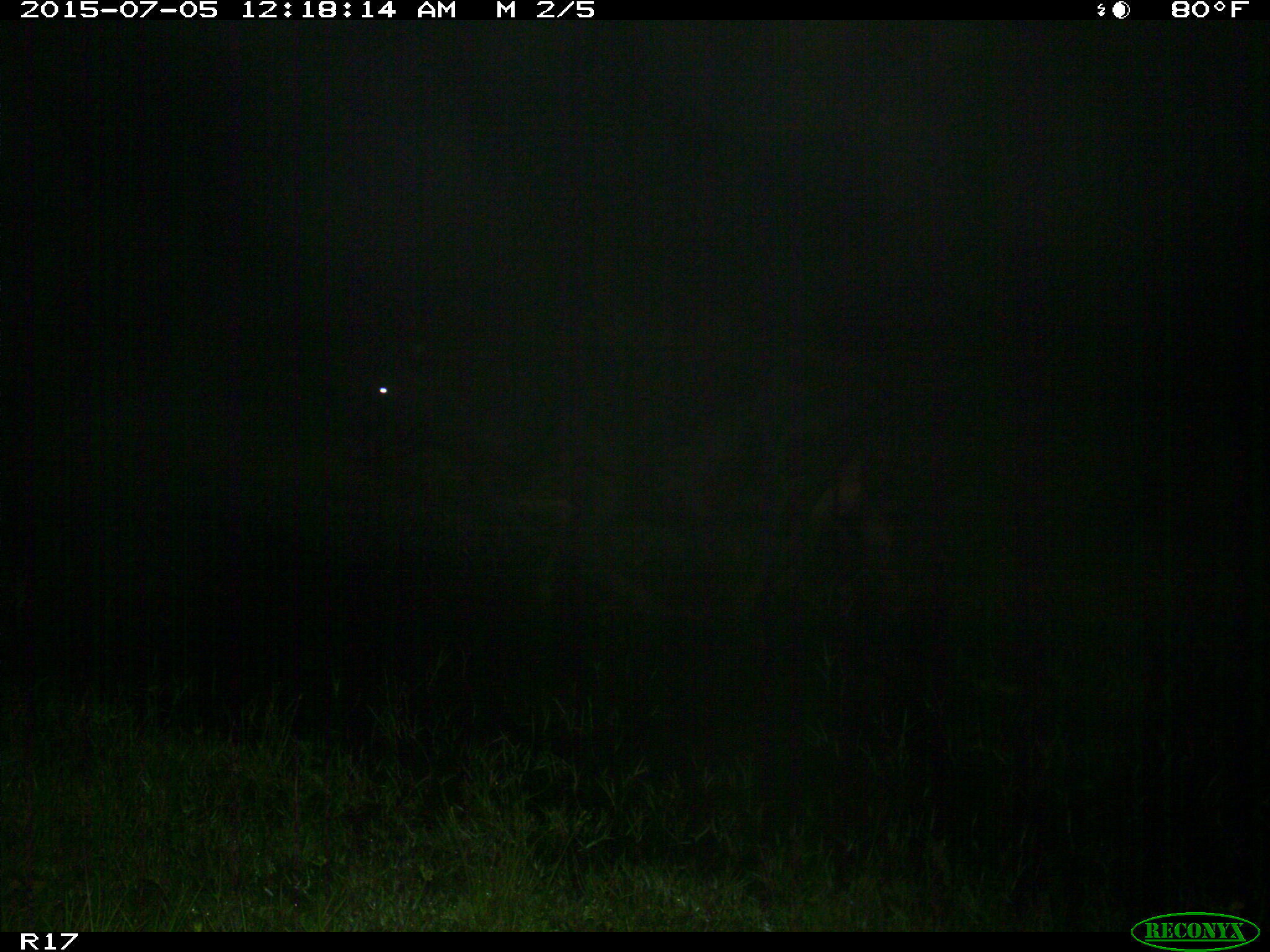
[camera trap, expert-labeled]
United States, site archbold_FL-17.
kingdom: Animalia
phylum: Chordata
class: Mammalia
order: Artiodactyla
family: Bovidae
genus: Bos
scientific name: Bos taurus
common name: domestic cow